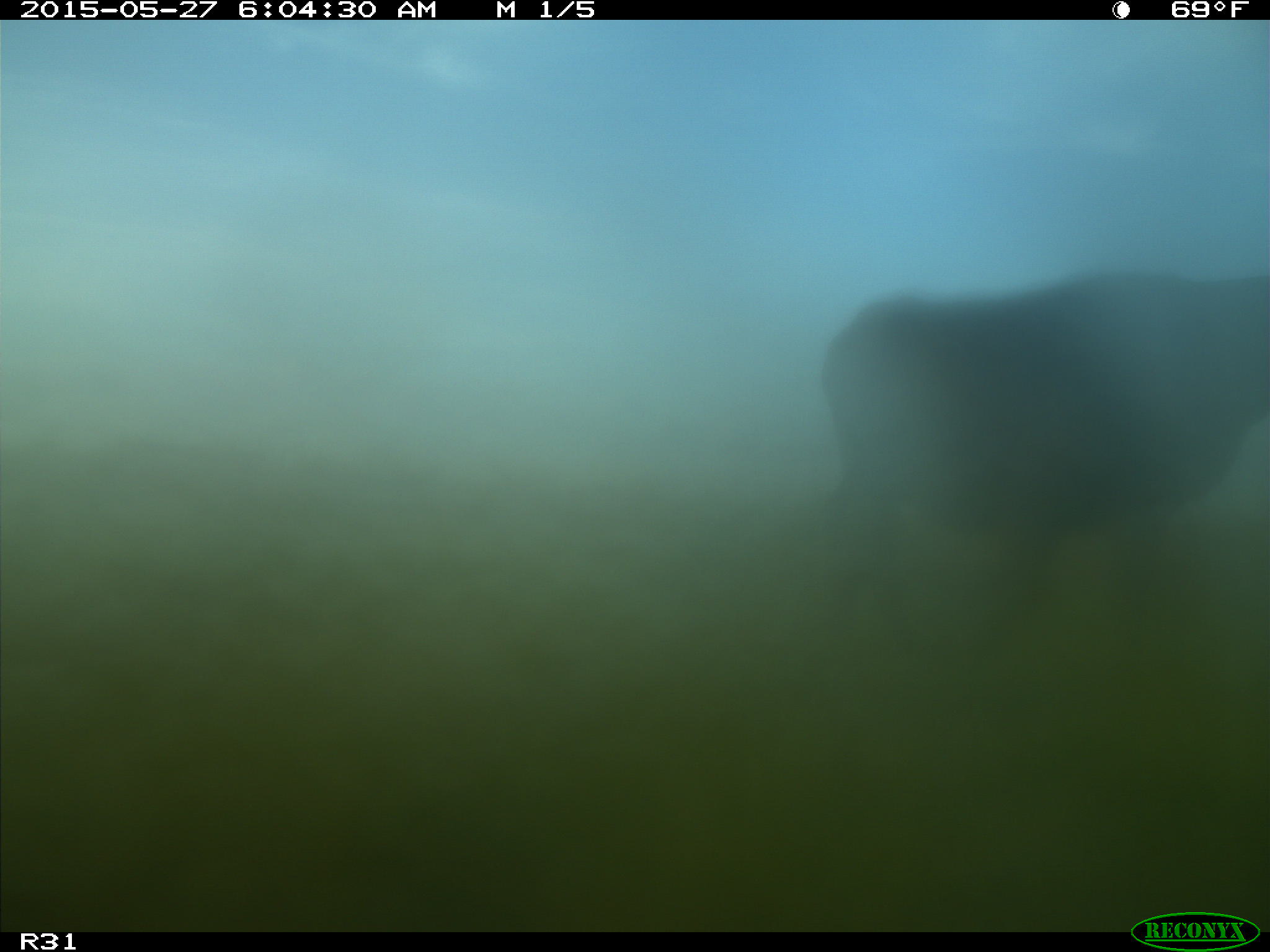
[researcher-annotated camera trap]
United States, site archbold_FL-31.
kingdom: Animalia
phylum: Chordata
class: Mammalia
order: Artiodactyla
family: Bovidae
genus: Bos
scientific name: Bos taurus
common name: domestic cow